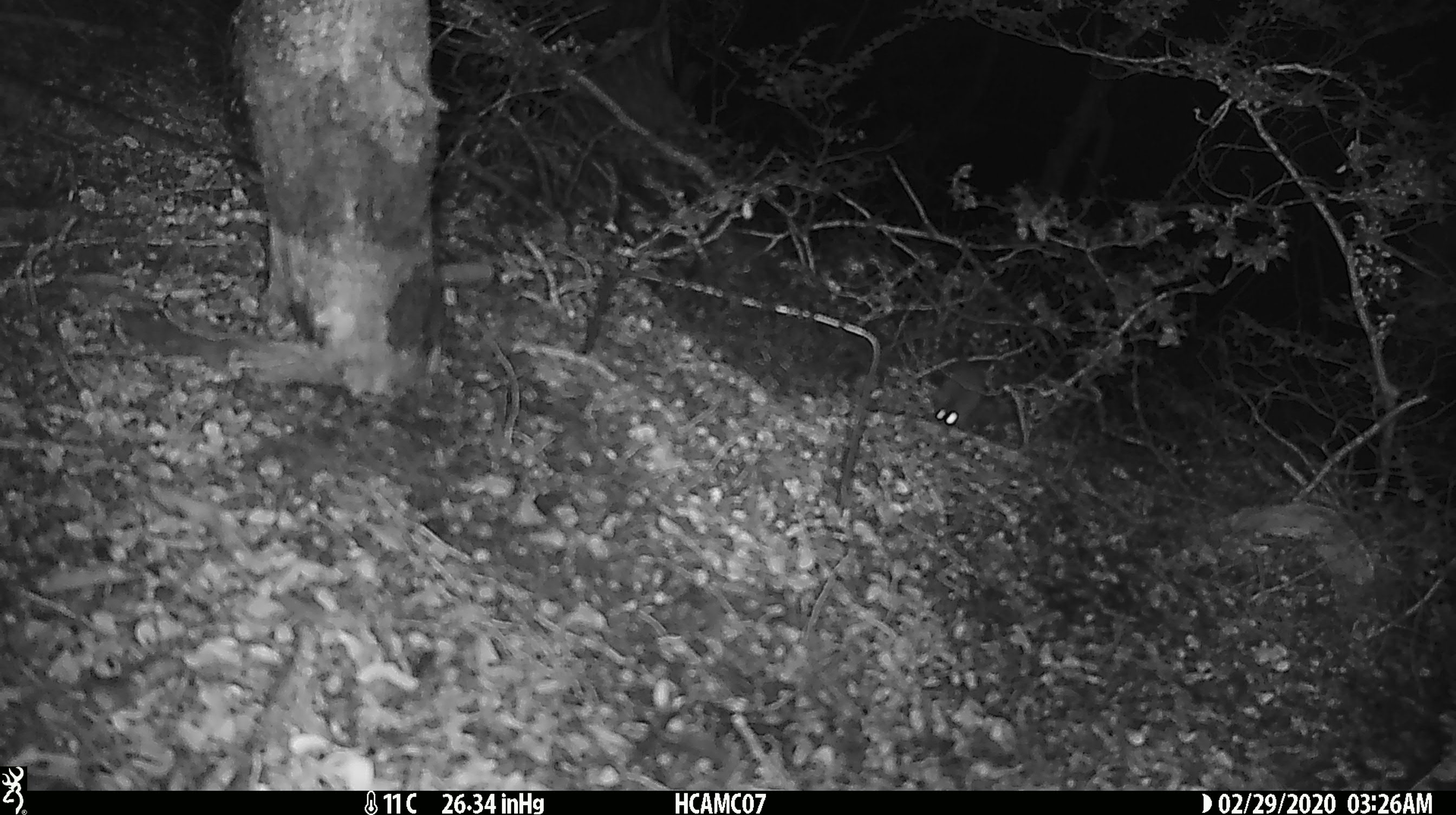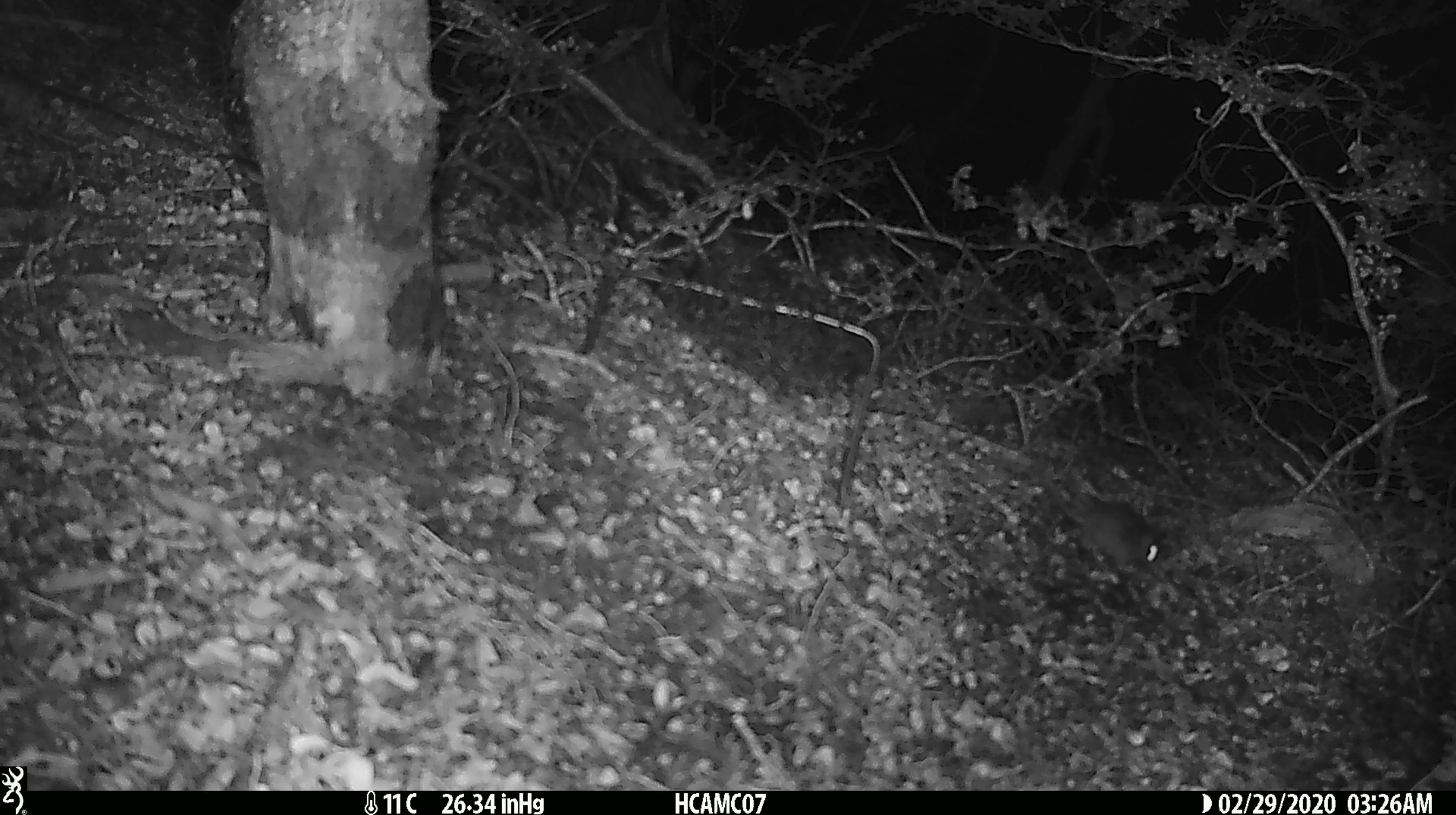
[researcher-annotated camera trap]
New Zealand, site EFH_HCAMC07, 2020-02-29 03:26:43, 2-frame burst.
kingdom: Animalia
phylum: Chordata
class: Mammalia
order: Rodentia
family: Muridae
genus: Mus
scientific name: Mus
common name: mouse